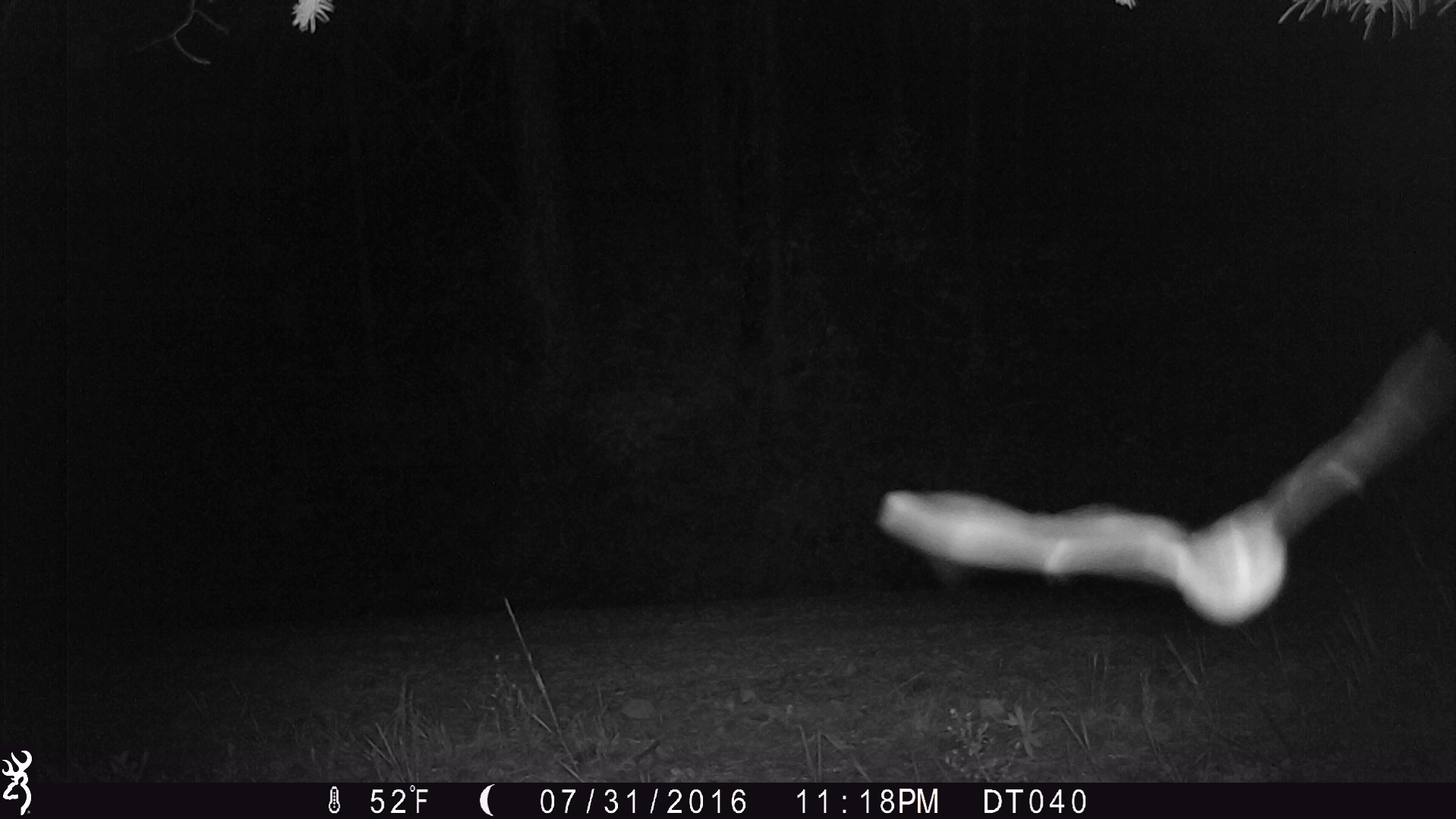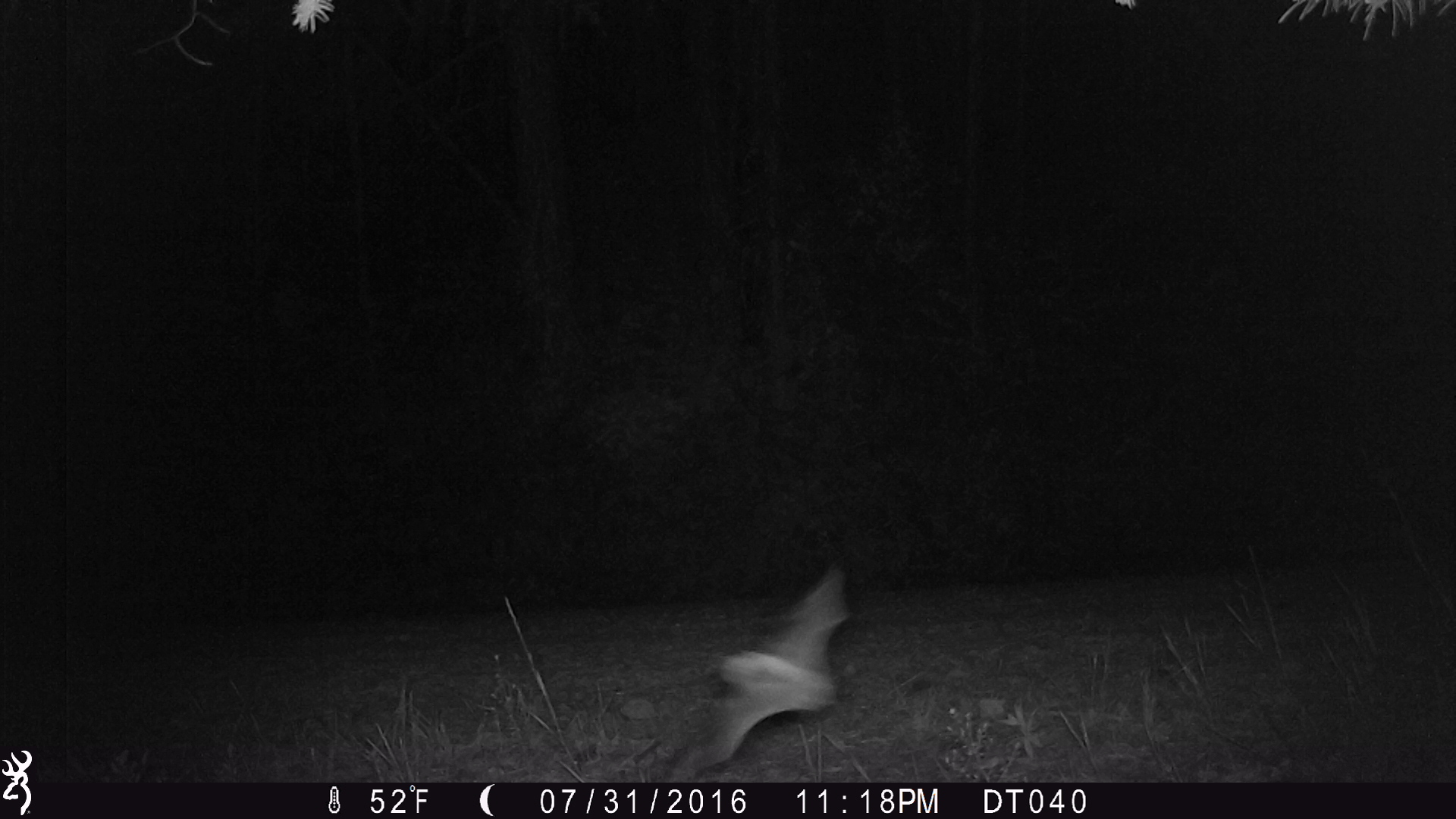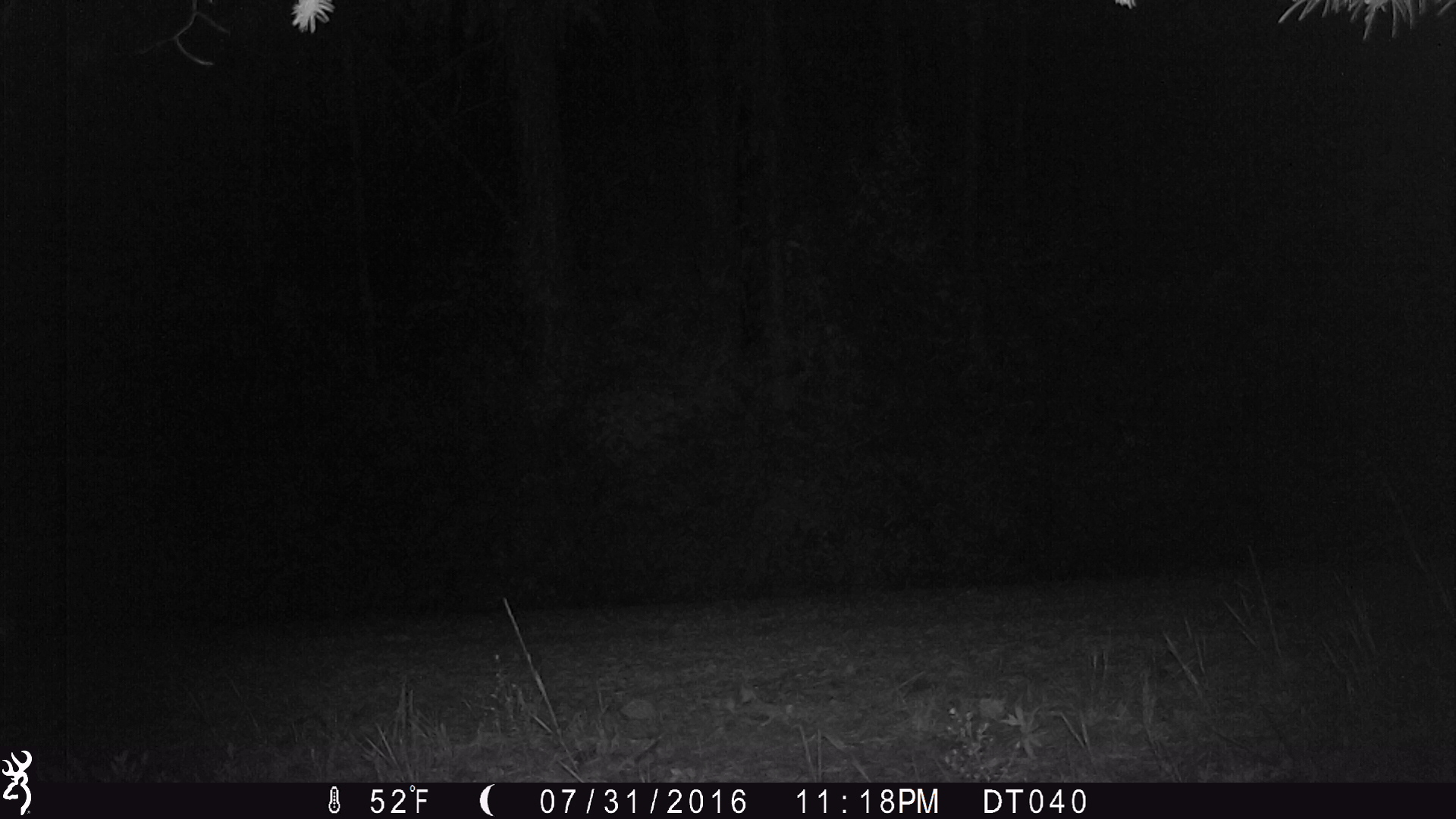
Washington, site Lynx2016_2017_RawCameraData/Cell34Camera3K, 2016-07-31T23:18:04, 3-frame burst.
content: unidentified animal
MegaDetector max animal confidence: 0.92